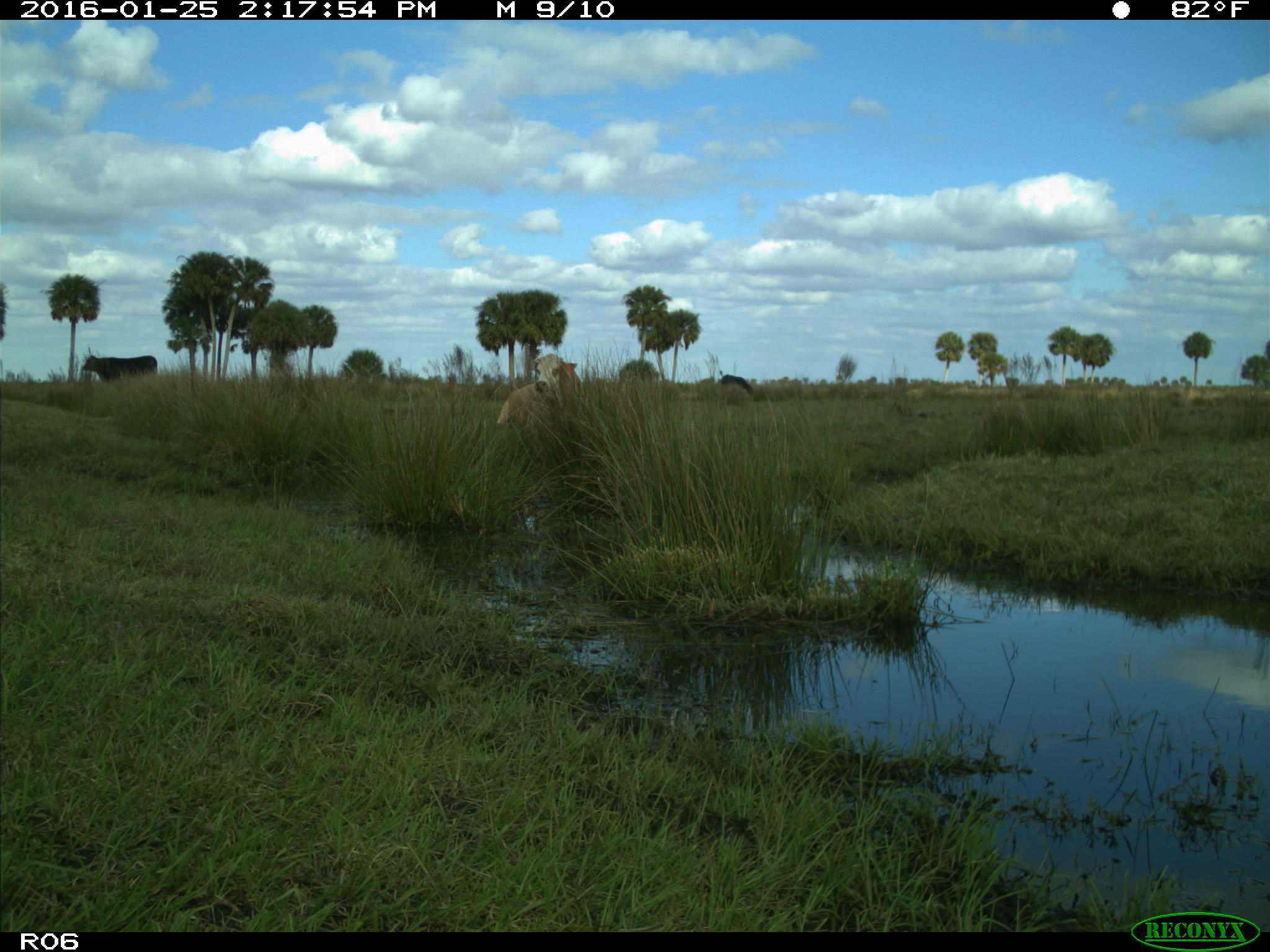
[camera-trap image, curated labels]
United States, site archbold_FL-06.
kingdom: Animalia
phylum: Chordata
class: Mammalia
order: Artiodactyla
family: Bovidae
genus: Bos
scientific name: Bos taurus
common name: domestic cow